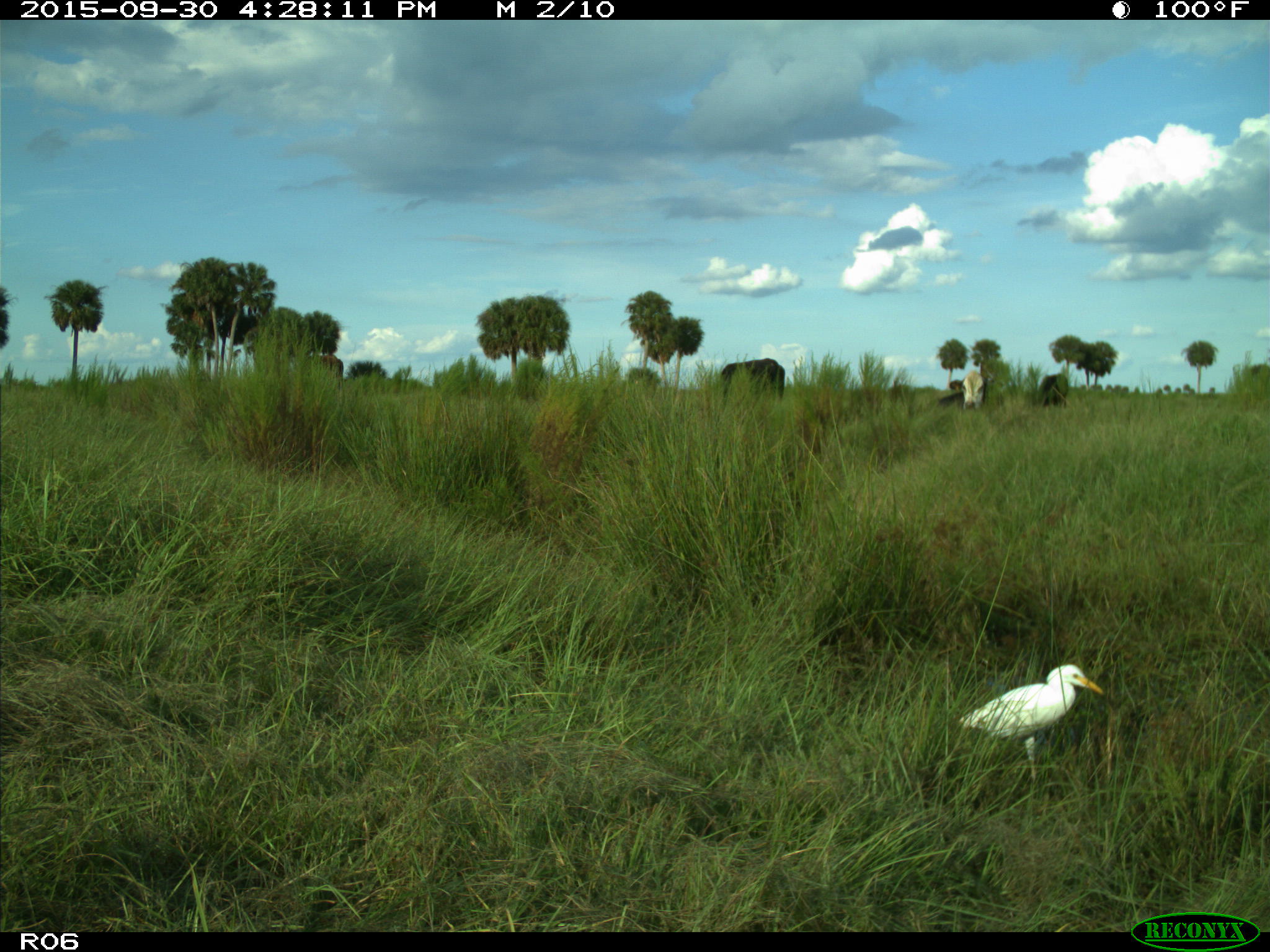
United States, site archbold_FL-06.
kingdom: Animalia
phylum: Chordata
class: Aves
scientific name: Aves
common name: birds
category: unidentified bird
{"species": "unidentified bird (birds) (Aves)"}